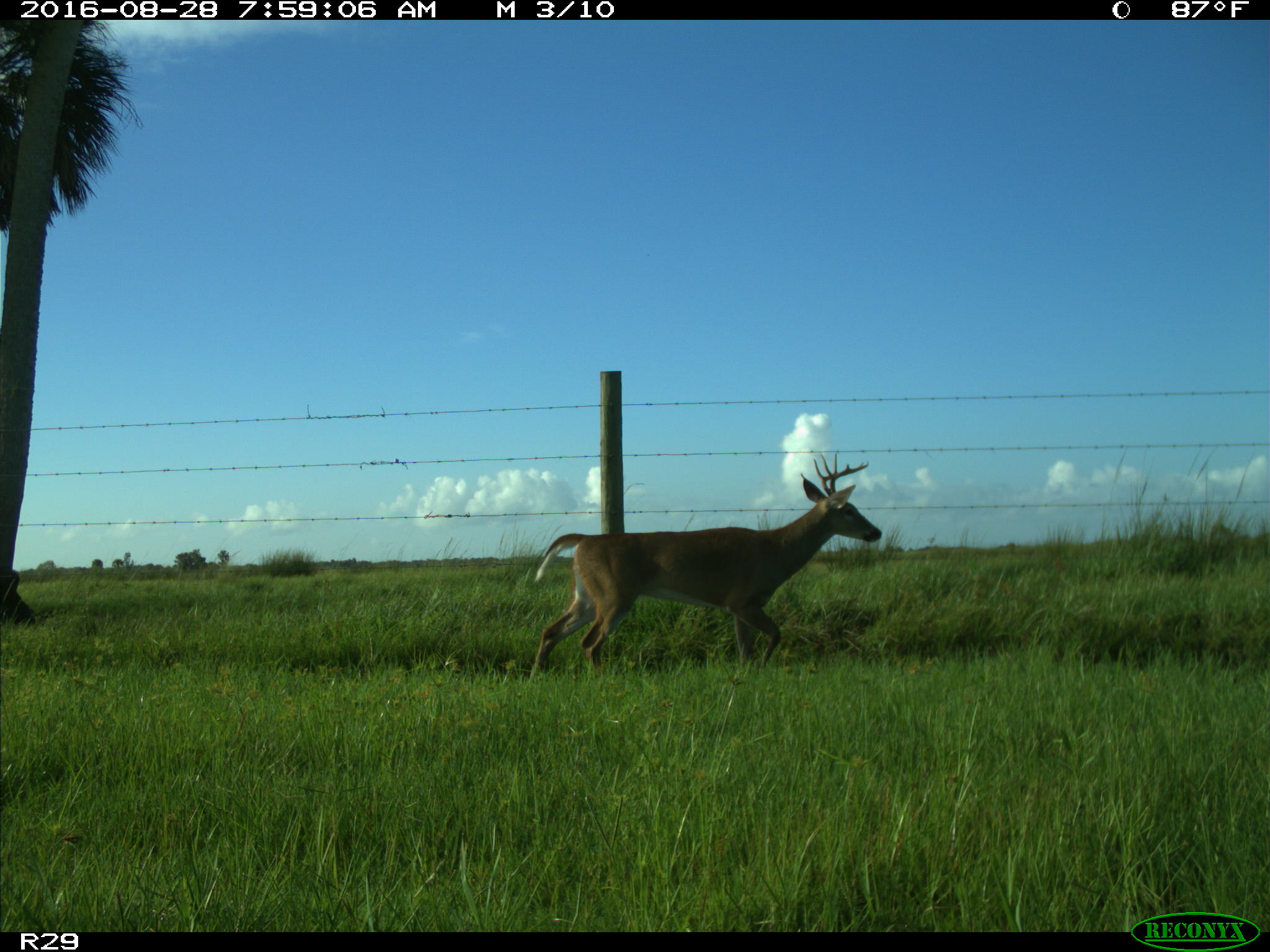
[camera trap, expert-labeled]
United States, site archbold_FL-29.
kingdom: Animalia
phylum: Chordata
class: Mammalia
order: Artiodactyla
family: Cervidae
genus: Odocoileus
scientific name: Odocoileus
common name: deer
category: unidentified deer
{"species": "unidentified deer (deer) (Odocoileus)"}